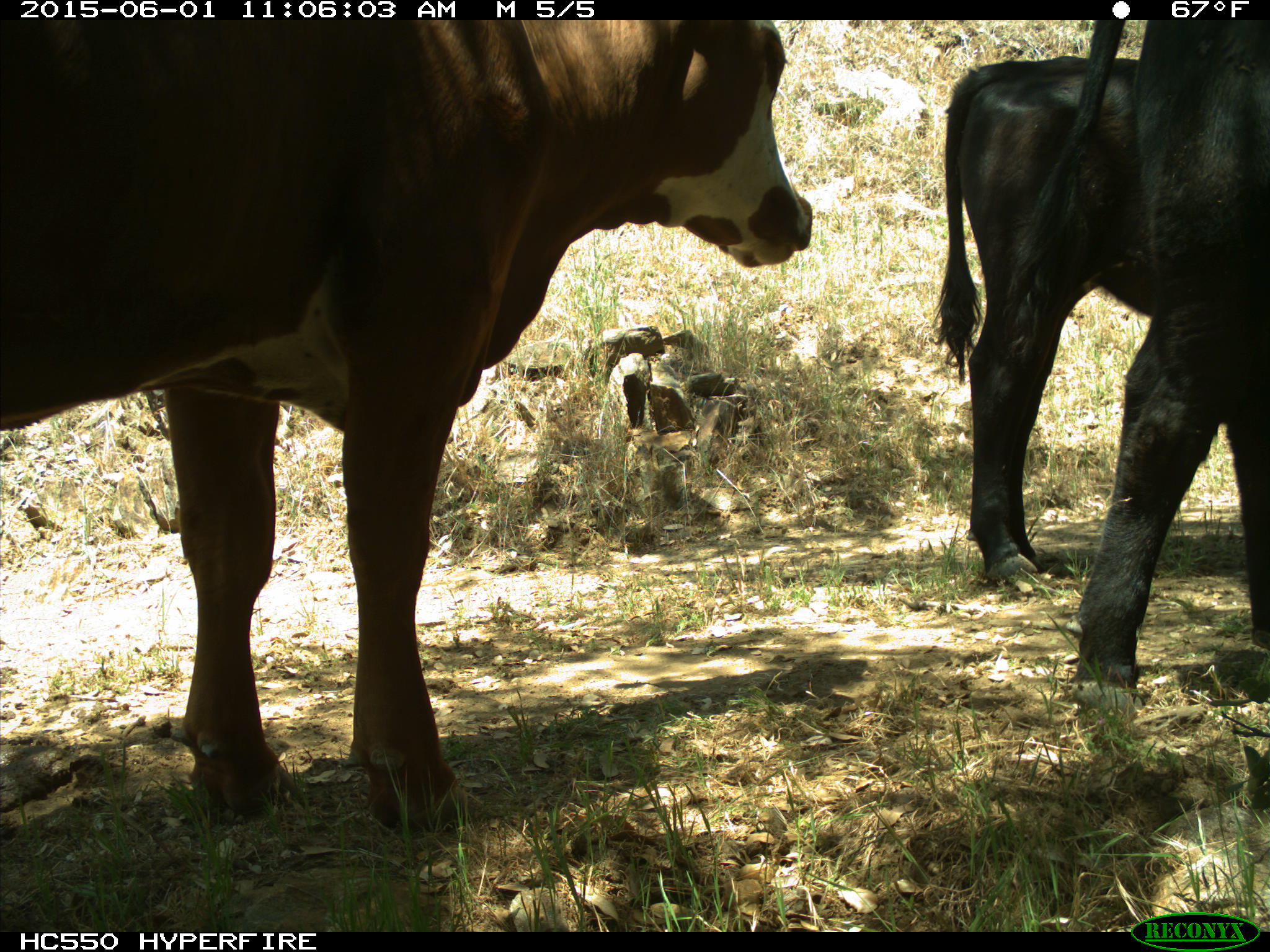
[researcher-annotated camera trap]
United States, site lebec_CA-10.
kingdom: Animalia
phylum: Chordata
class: Mammalia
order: Artiodactyla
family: Bovidae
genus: Bos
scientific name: Bos taurus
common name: domestic cow